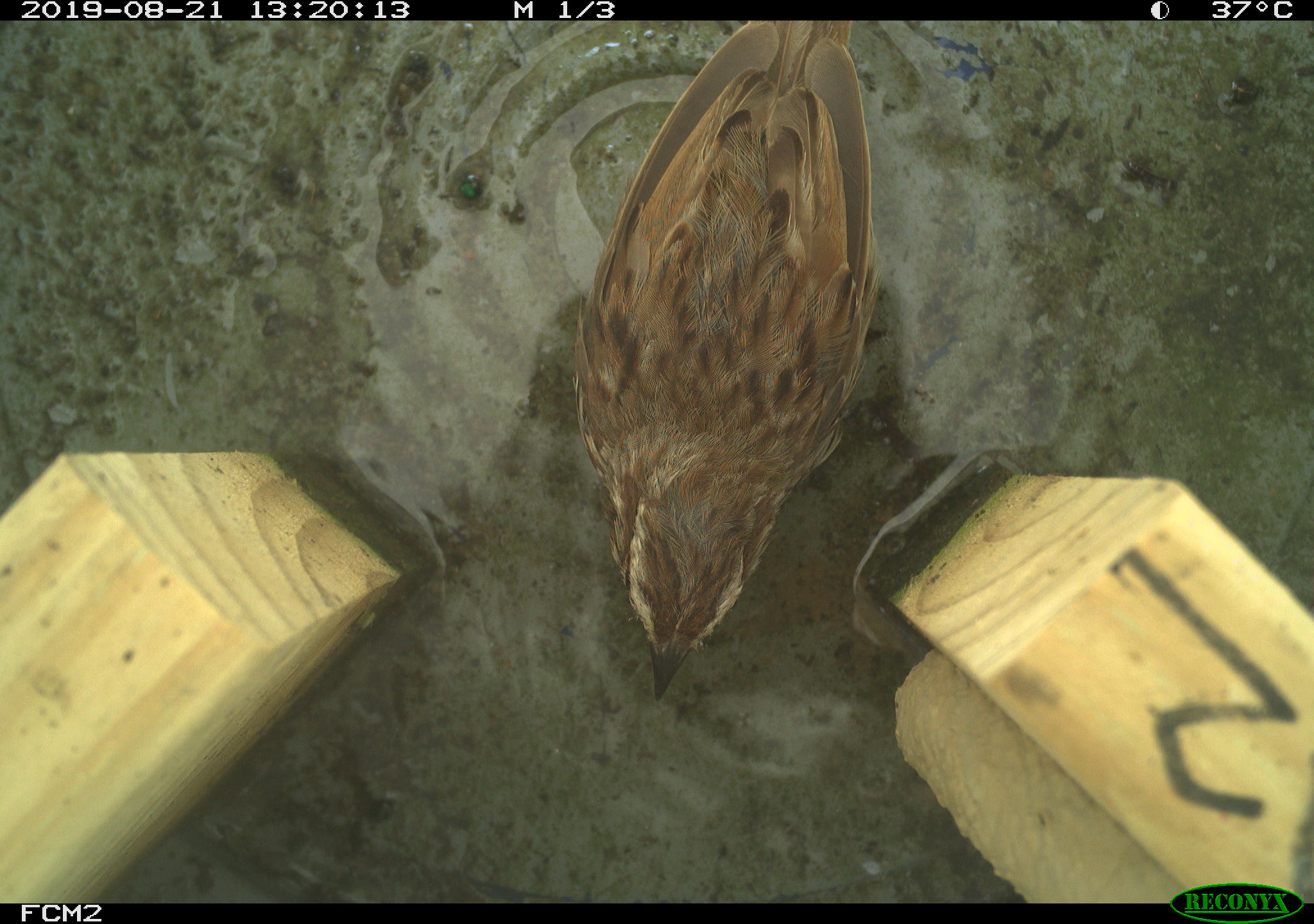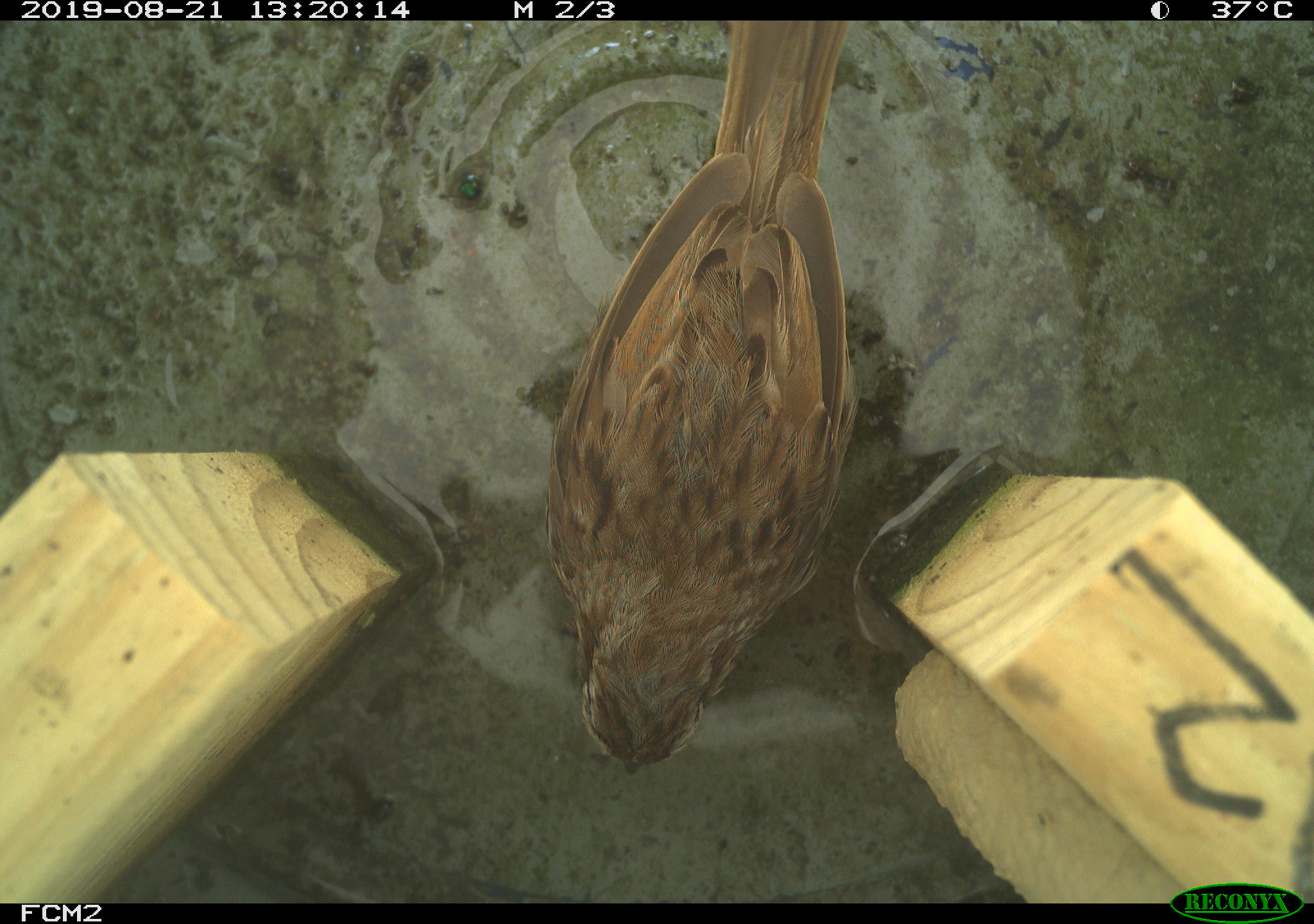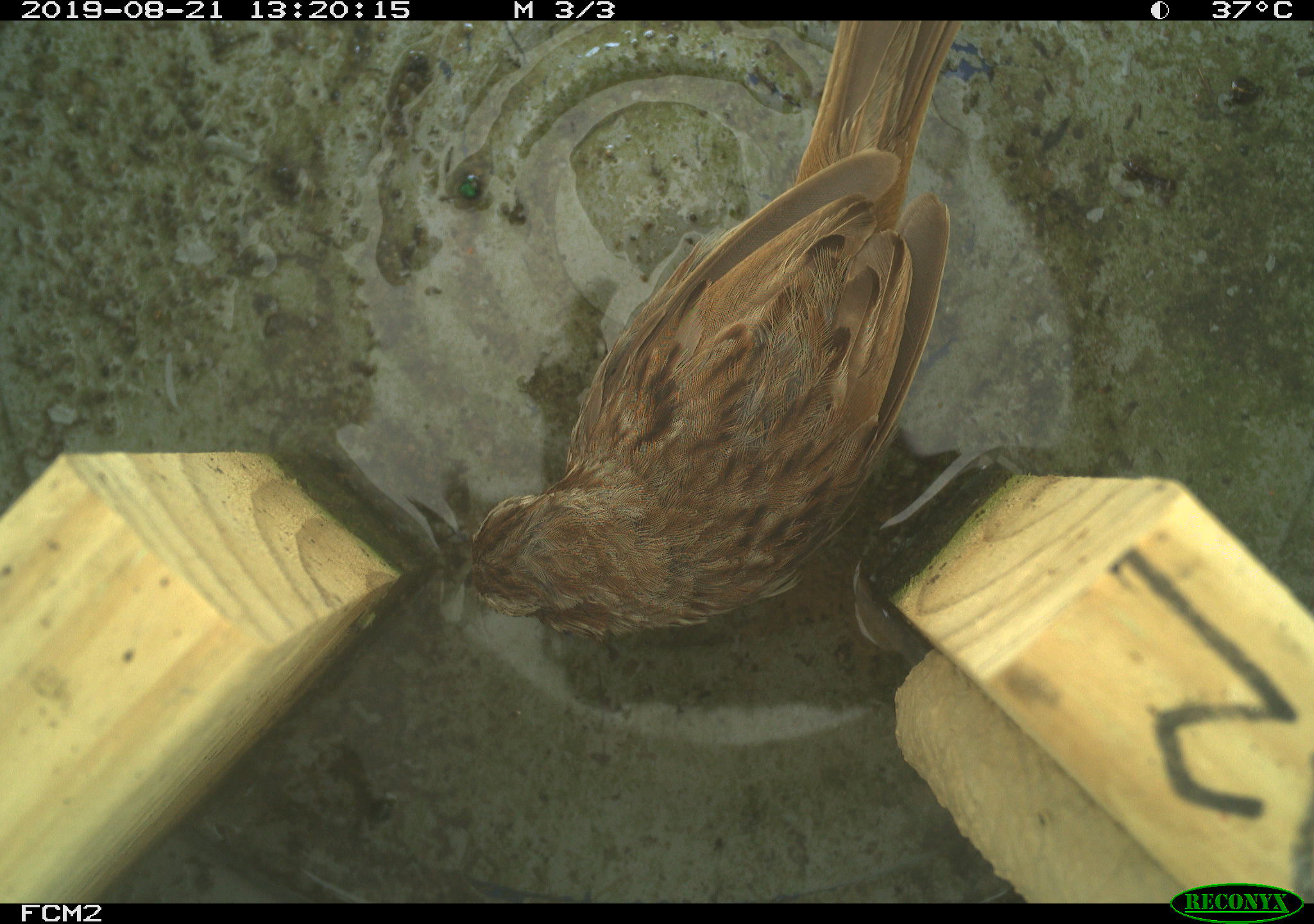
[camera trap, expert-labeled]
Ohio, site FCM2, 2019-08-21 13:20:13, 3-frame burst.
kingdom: Animalia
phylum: Chordata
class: Aves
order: Passeriformes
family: Passerellidae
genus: Melospiza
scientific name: Melospiza melodia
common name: song sparrow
Song sparrow (Melospiza melodia).